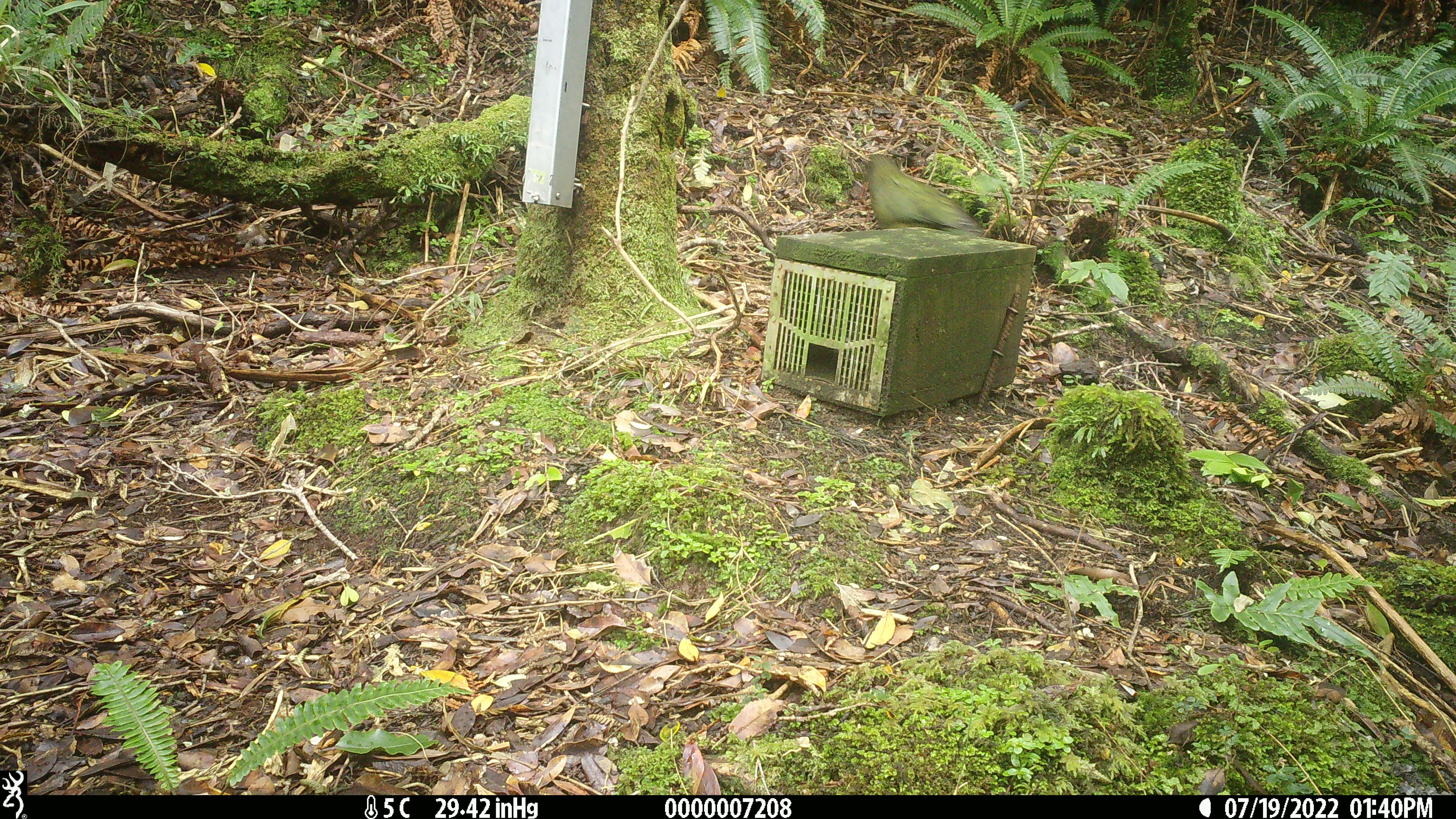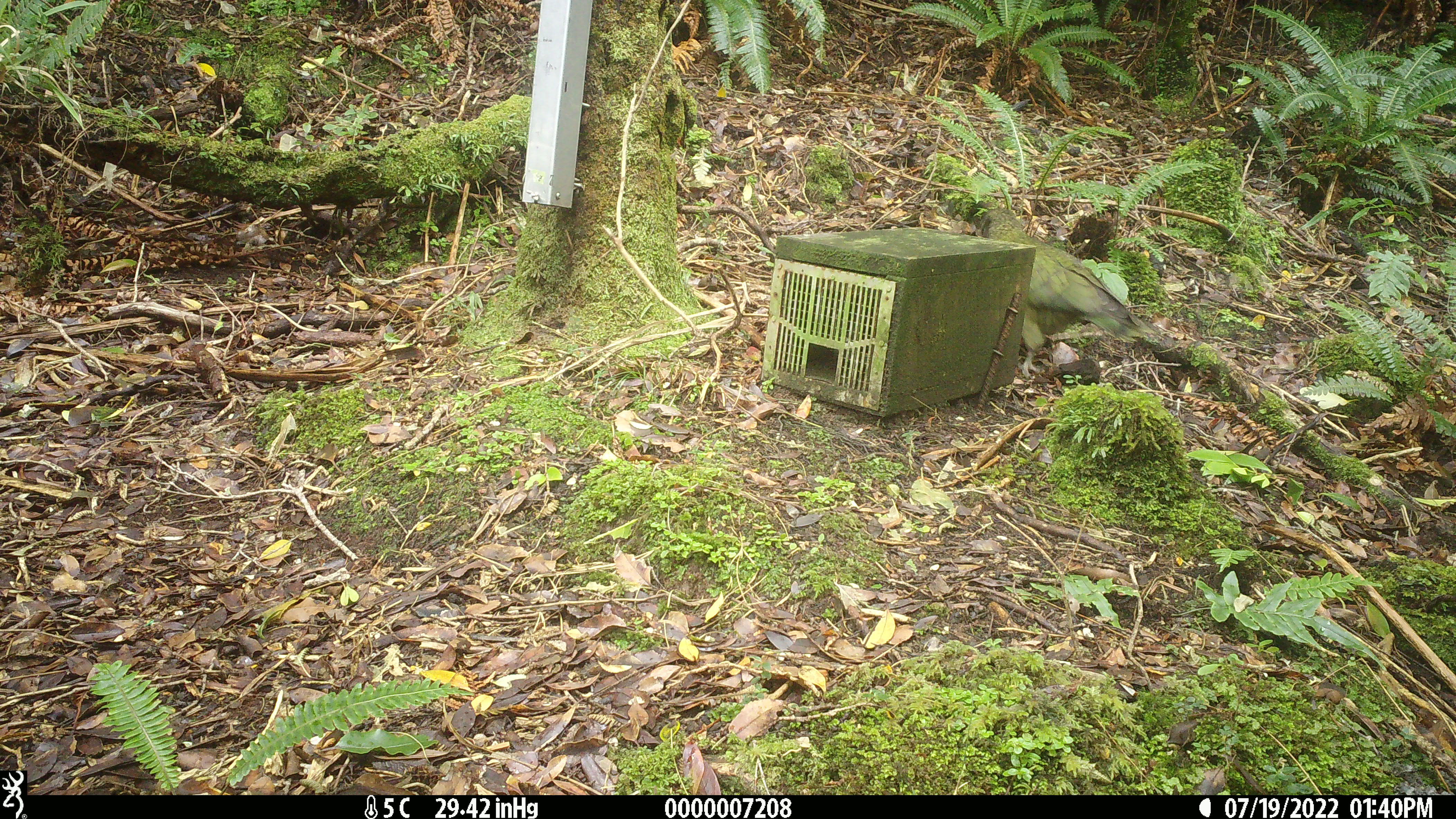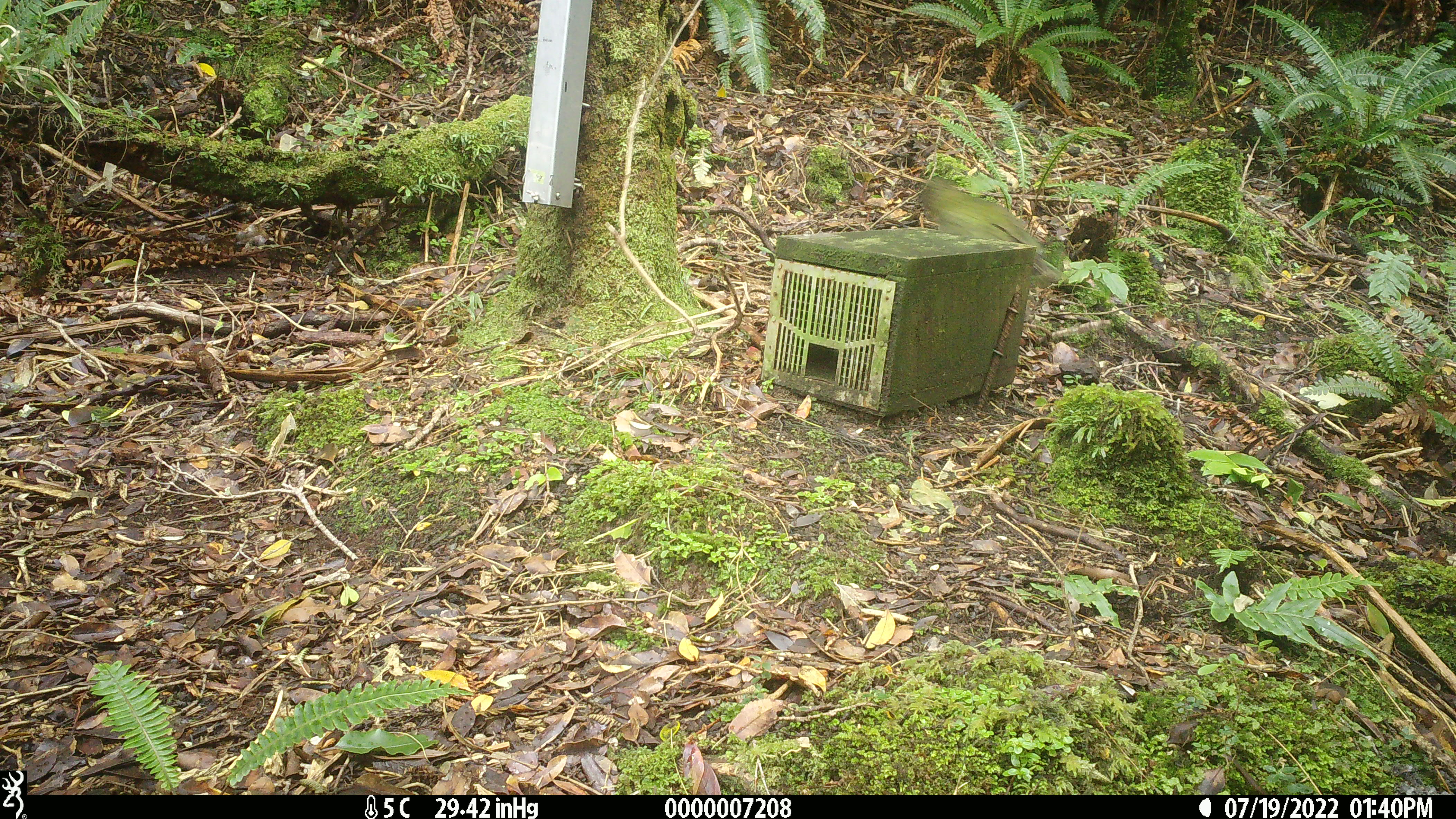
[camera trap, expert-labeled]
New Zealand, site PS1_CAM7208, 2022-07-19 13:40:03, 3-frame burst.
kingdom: Animalia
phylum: Chordata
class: Aves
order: Psittaciformes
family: Strigopidae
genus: Nestor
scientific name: Nestor notabilis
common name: kea